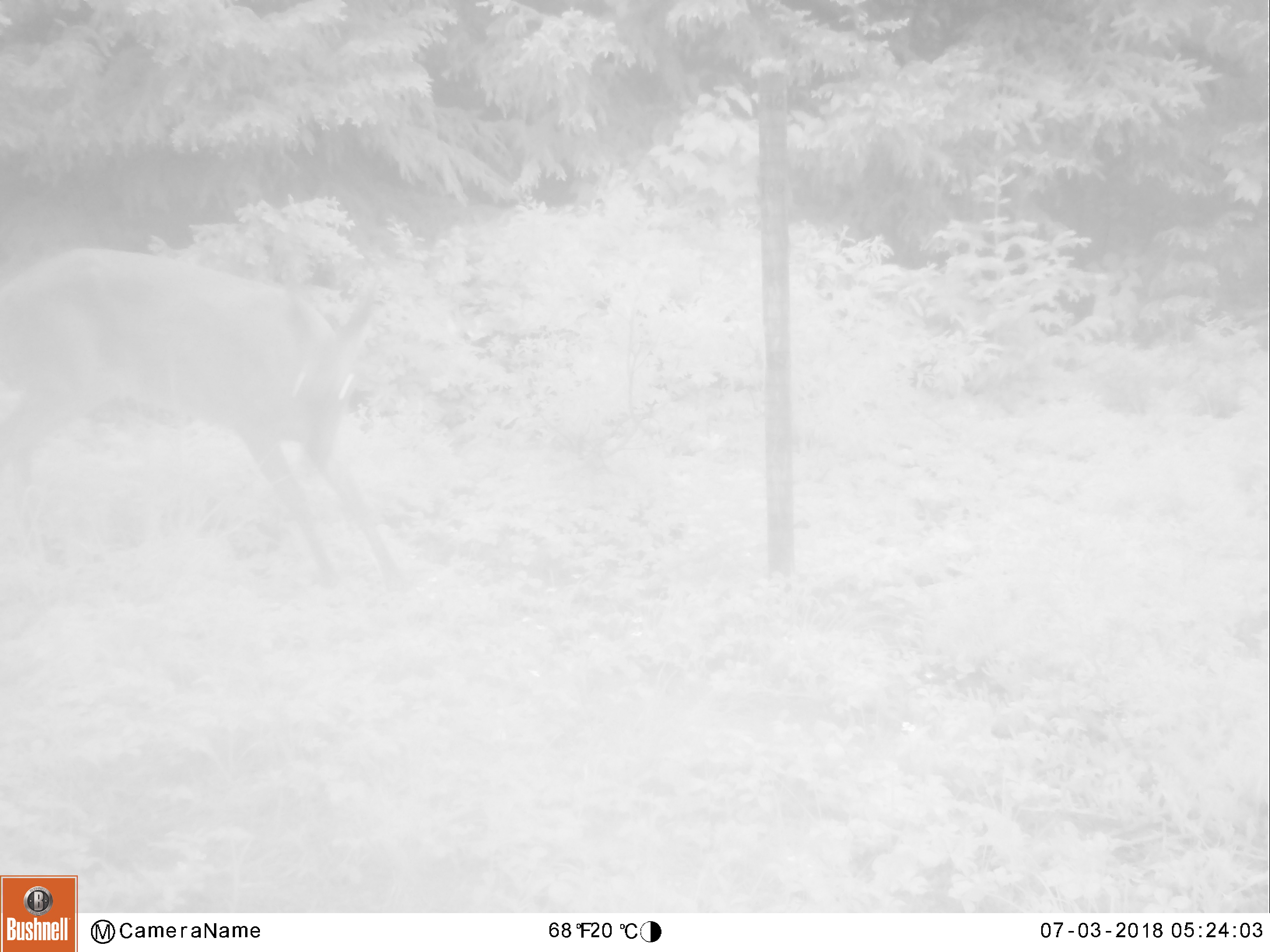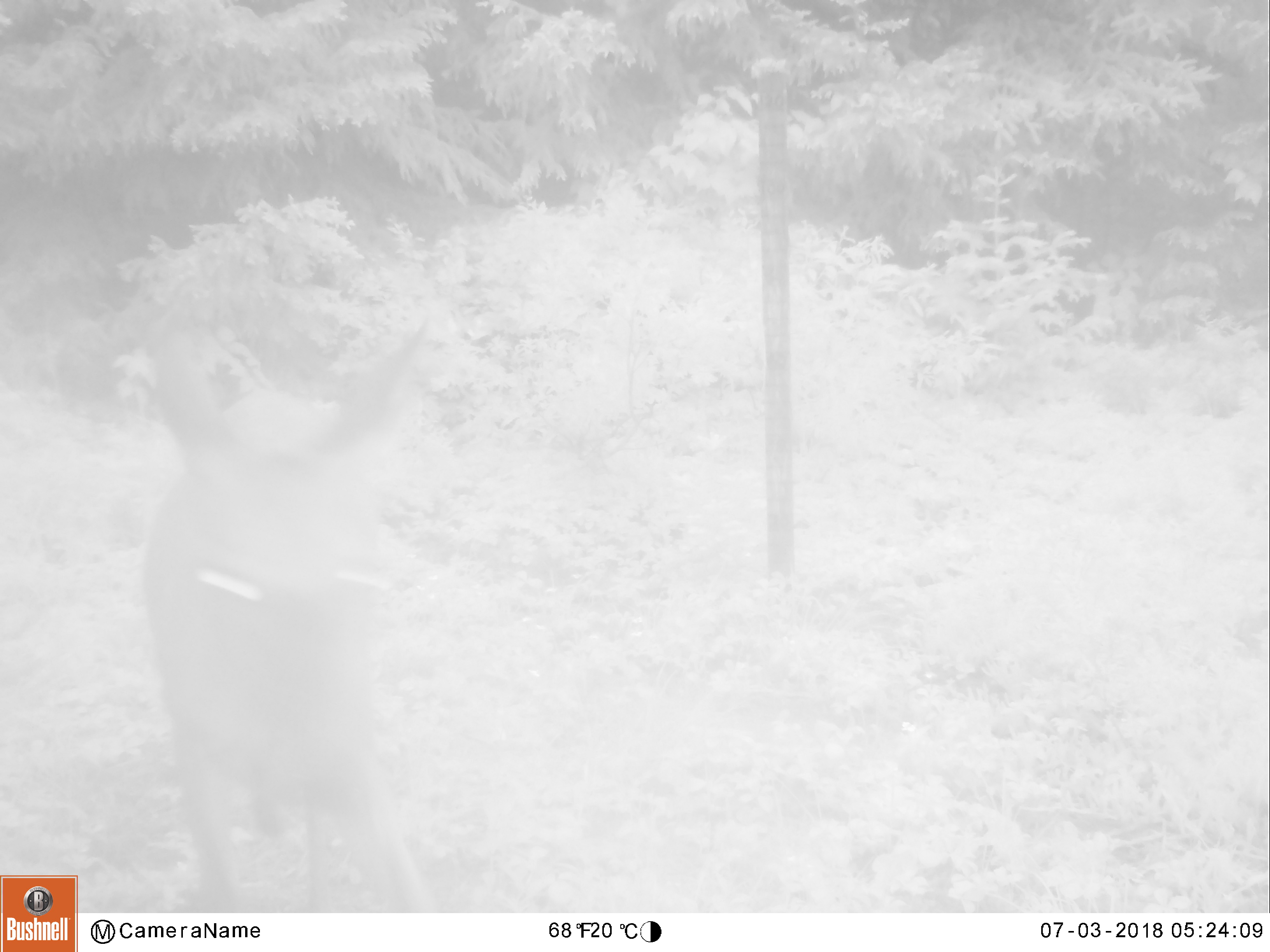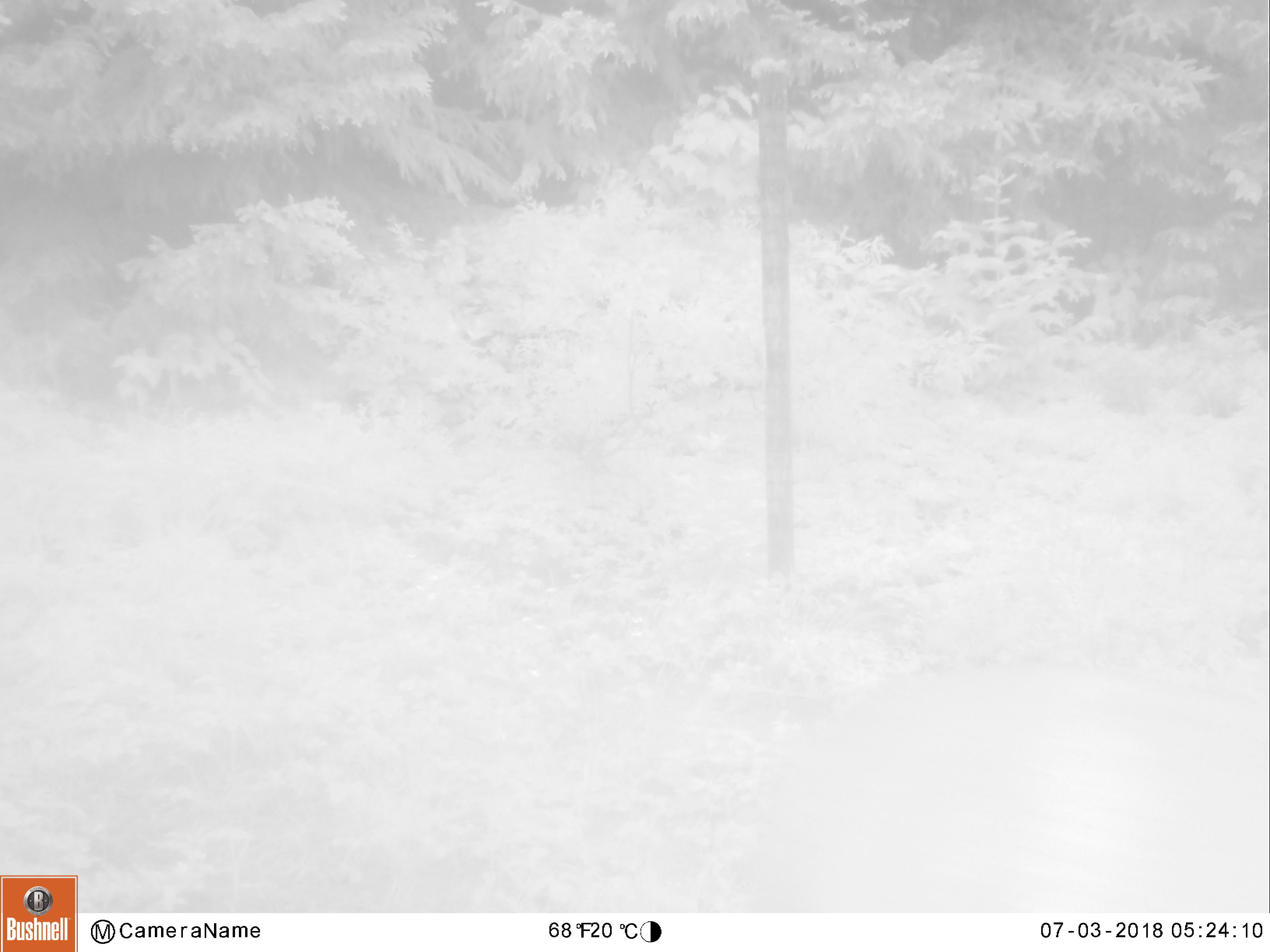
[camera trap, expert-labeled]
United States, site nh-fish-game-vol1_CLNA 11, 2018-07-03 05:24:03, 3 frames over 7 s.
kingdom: Animalia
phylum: Chordata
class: Mammalia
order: Artiodactyla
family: Cervidae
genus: Odocoileus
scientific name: Odocoileus virginianus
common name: white-tailed deer